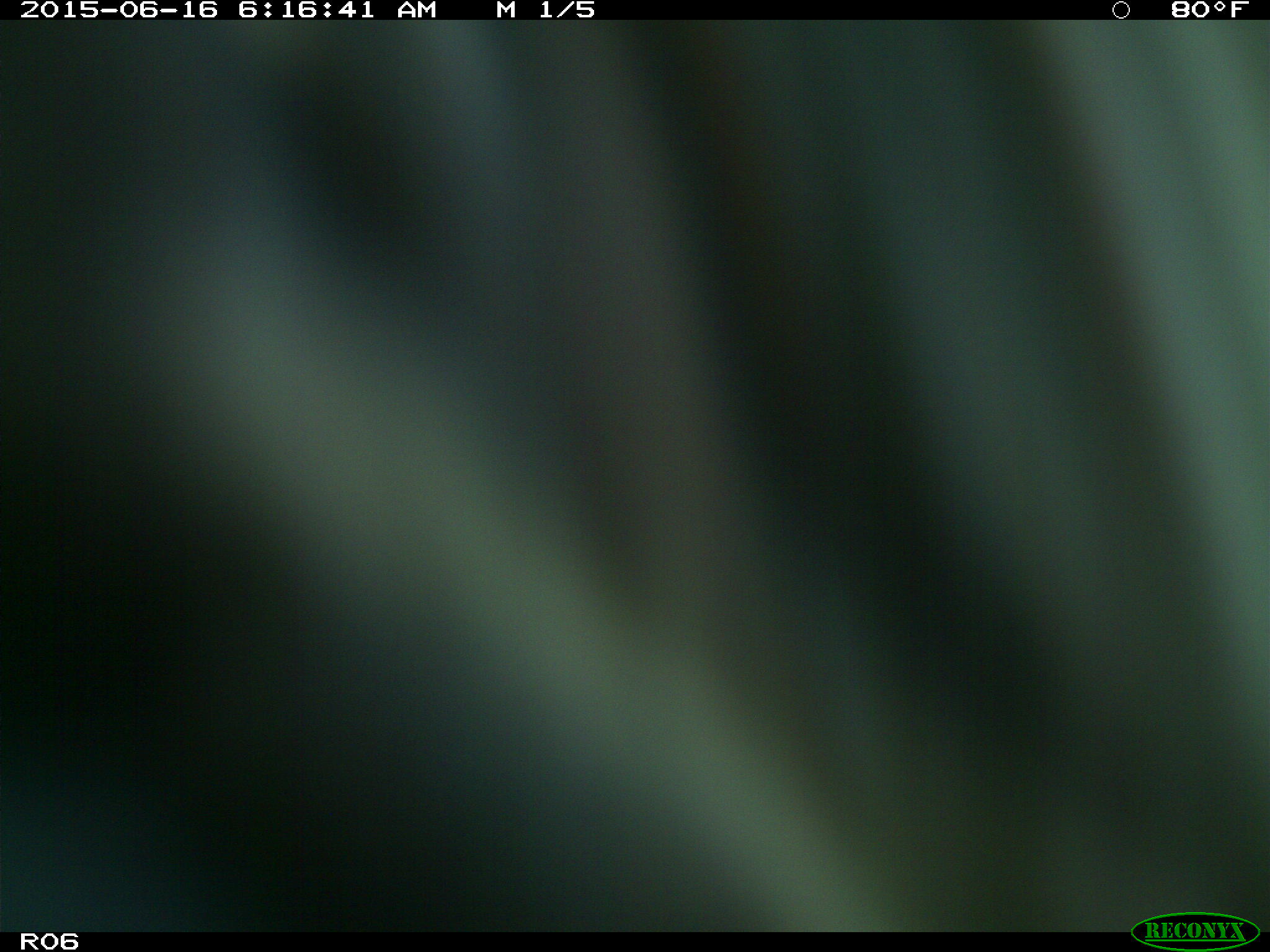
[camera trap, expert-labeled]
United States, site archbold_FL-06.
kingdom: Animalia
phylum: Chordata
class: Mammalia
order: Artiodactyla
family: Bovidae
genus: Bos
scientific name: Bos taurus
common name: domestic cow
Bos taurus (domestic cow).